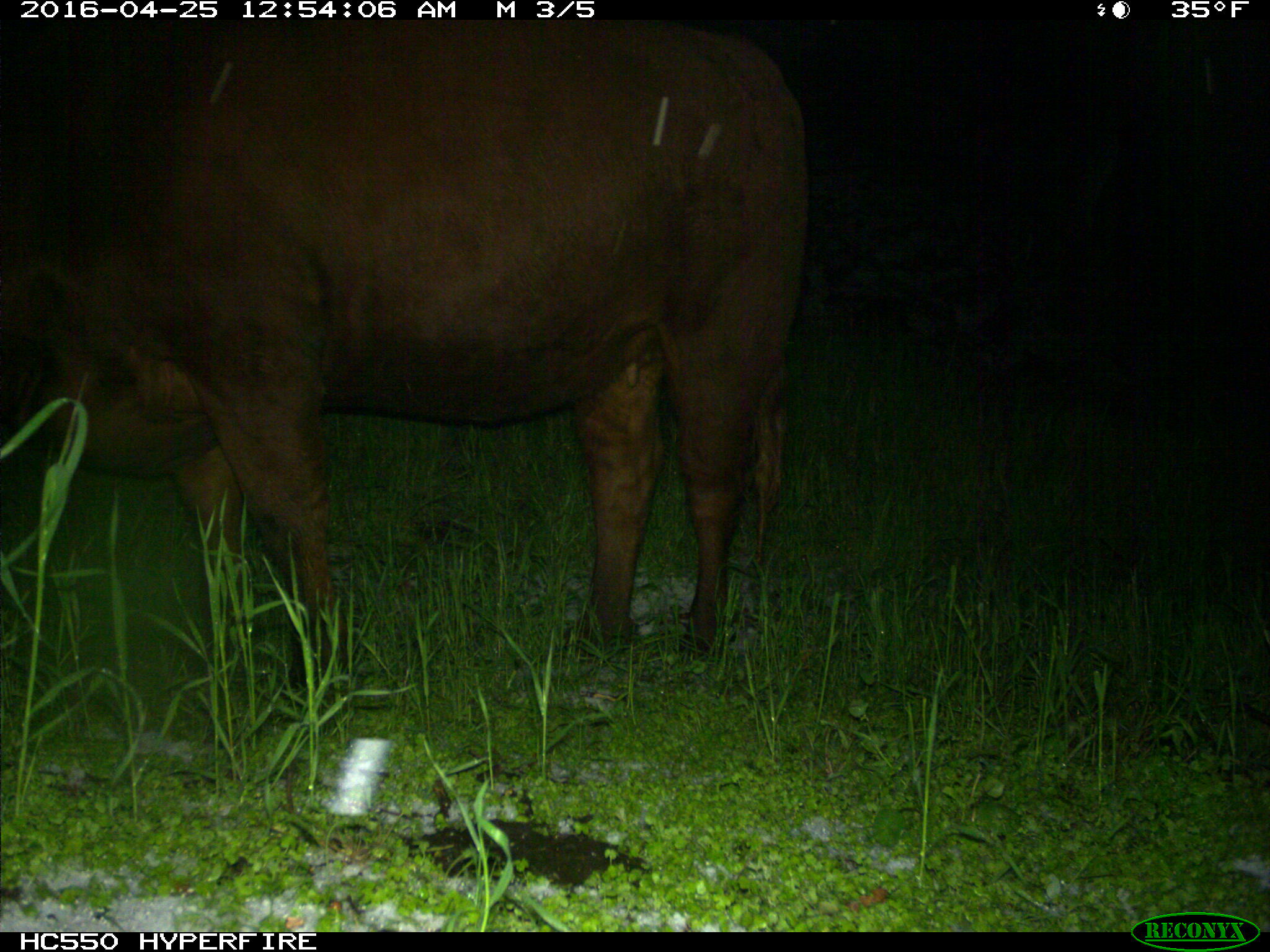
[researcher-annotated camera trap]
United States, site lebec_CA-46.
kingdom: Animalia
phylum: Chordata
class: Mammalia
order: Artiodactyla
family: Bovidae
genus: Bos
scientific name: Bos taurus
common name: domestic cow